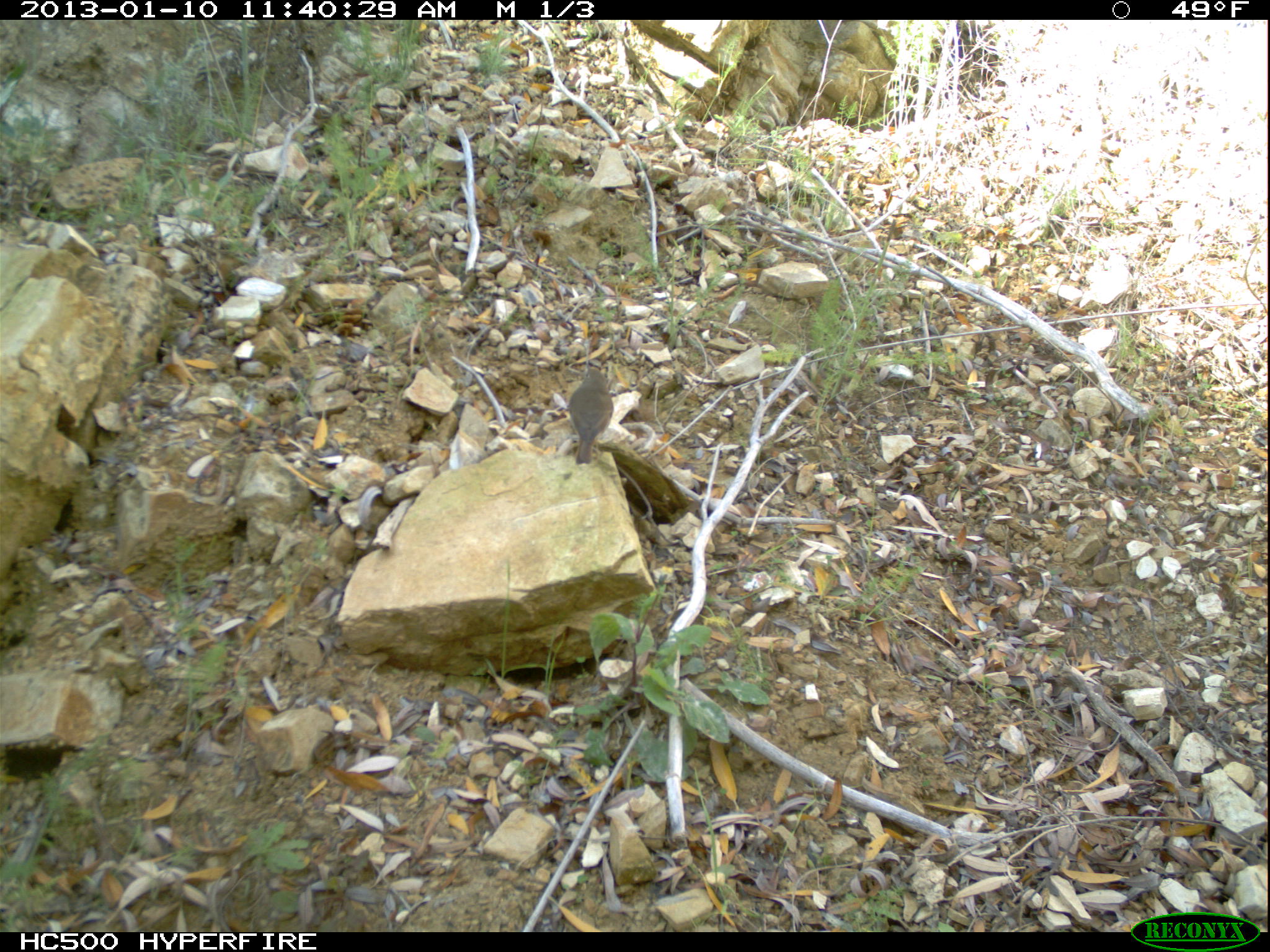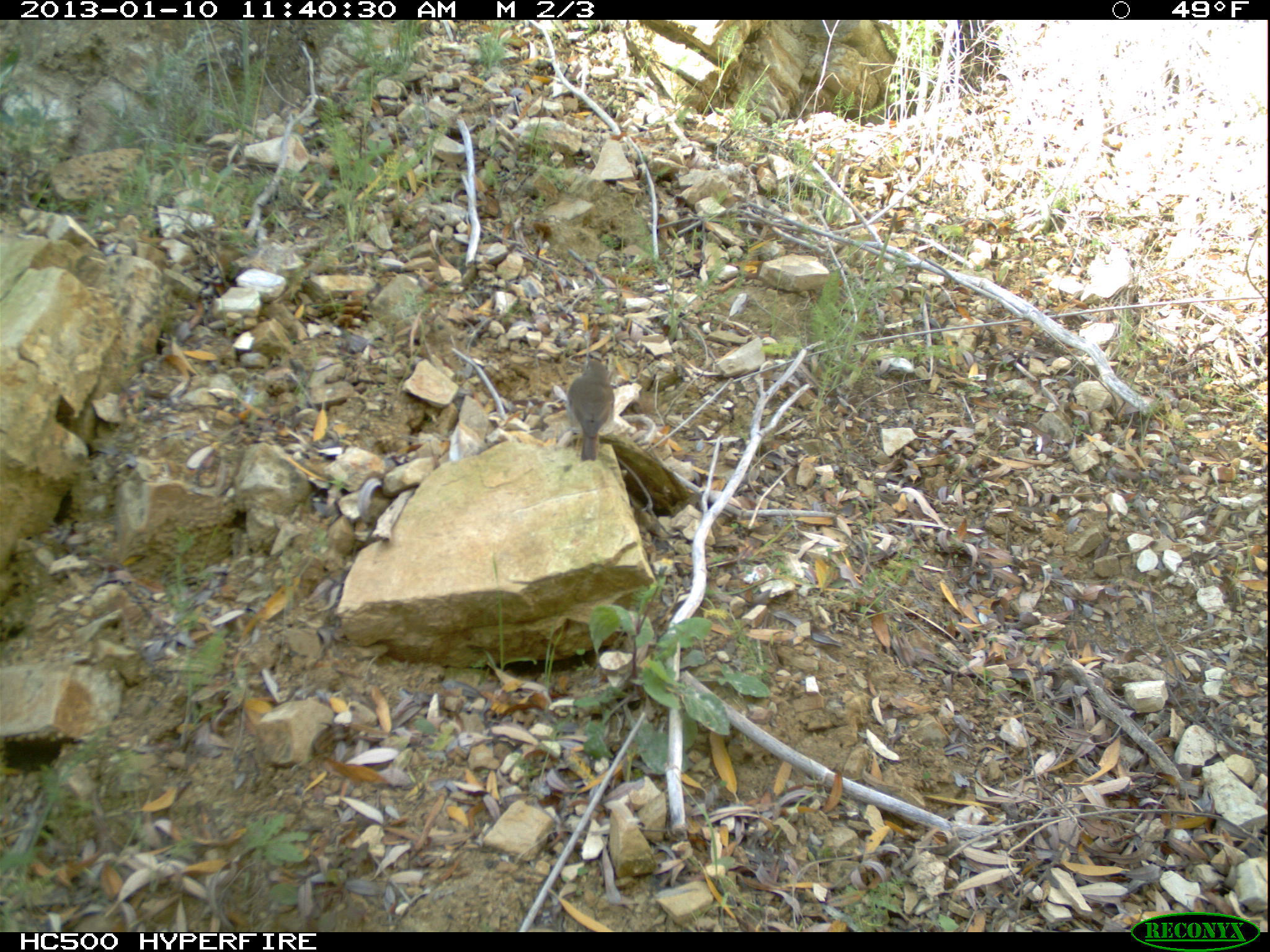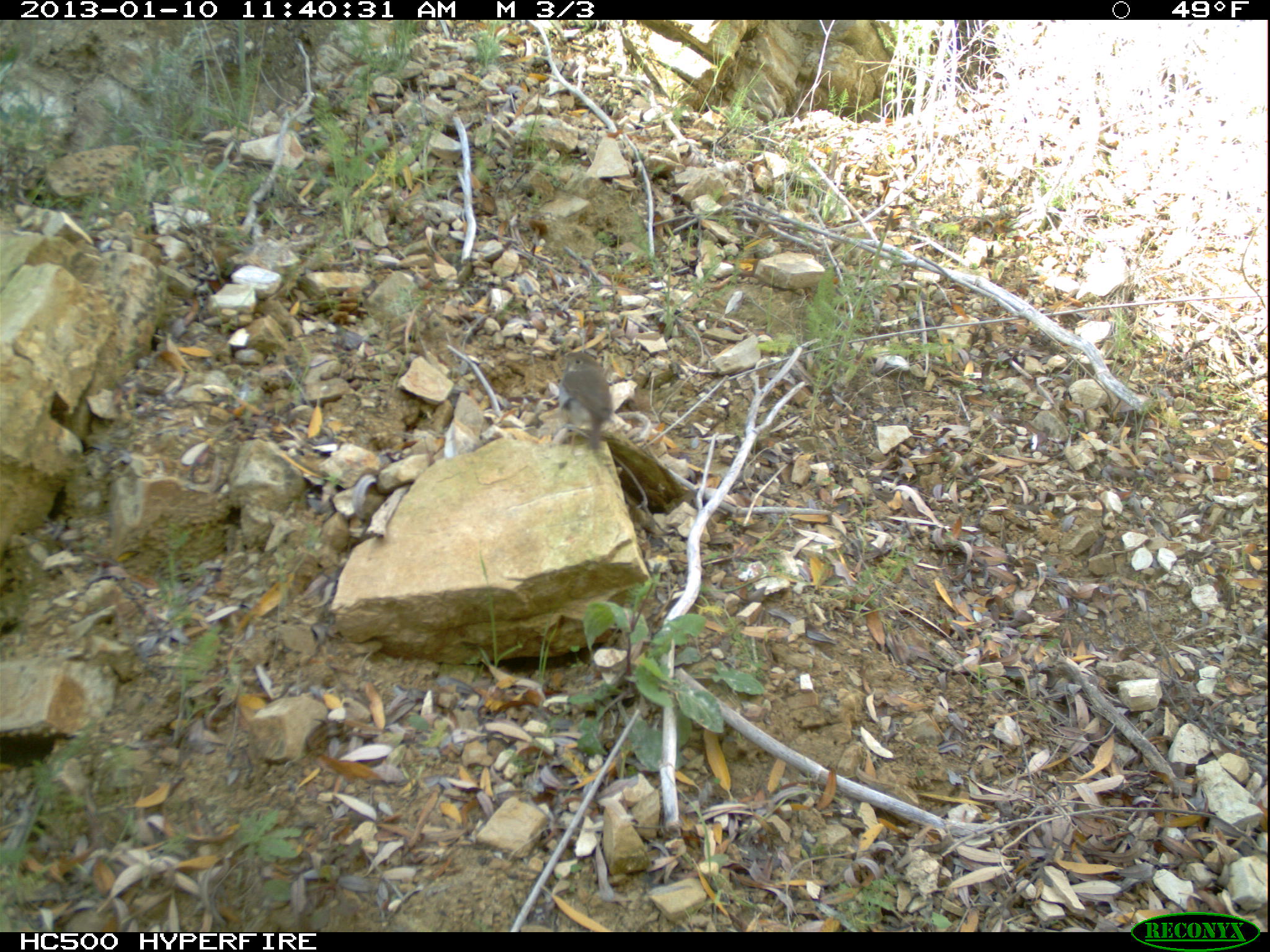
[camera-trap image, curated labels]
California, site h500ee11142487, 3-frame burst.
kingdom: Animalia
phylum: Chordata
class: Aves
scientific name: Aves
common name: bird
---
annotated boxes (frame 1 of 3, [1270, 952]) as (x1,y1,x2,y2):
bird: (569,368,614,465)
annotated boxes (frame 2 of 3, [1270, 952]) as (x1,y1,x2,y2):
bird: (567,359,617,462)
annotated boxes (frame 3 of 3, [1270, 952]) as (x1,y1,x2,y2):
bird: (558,351,611,449)